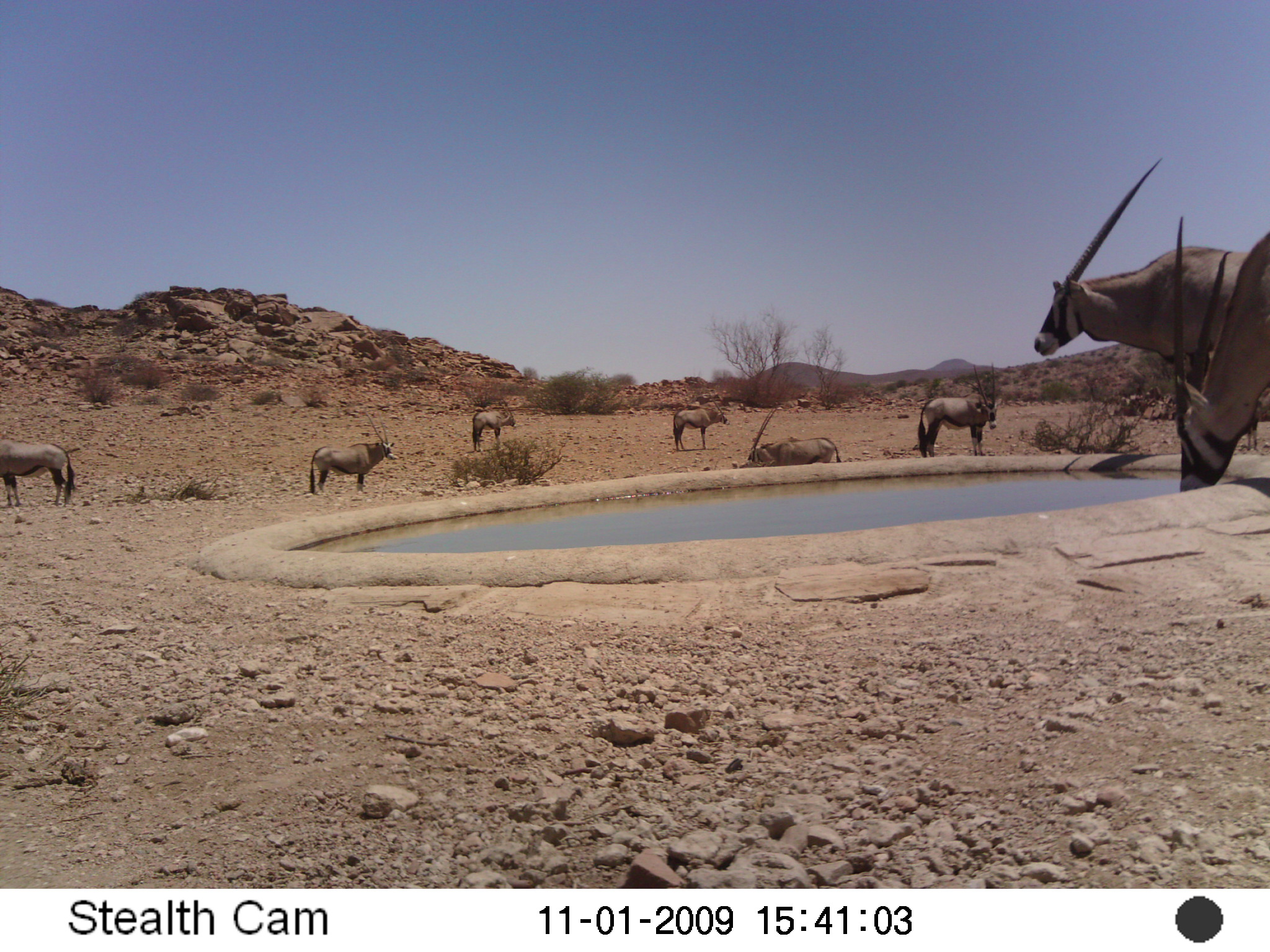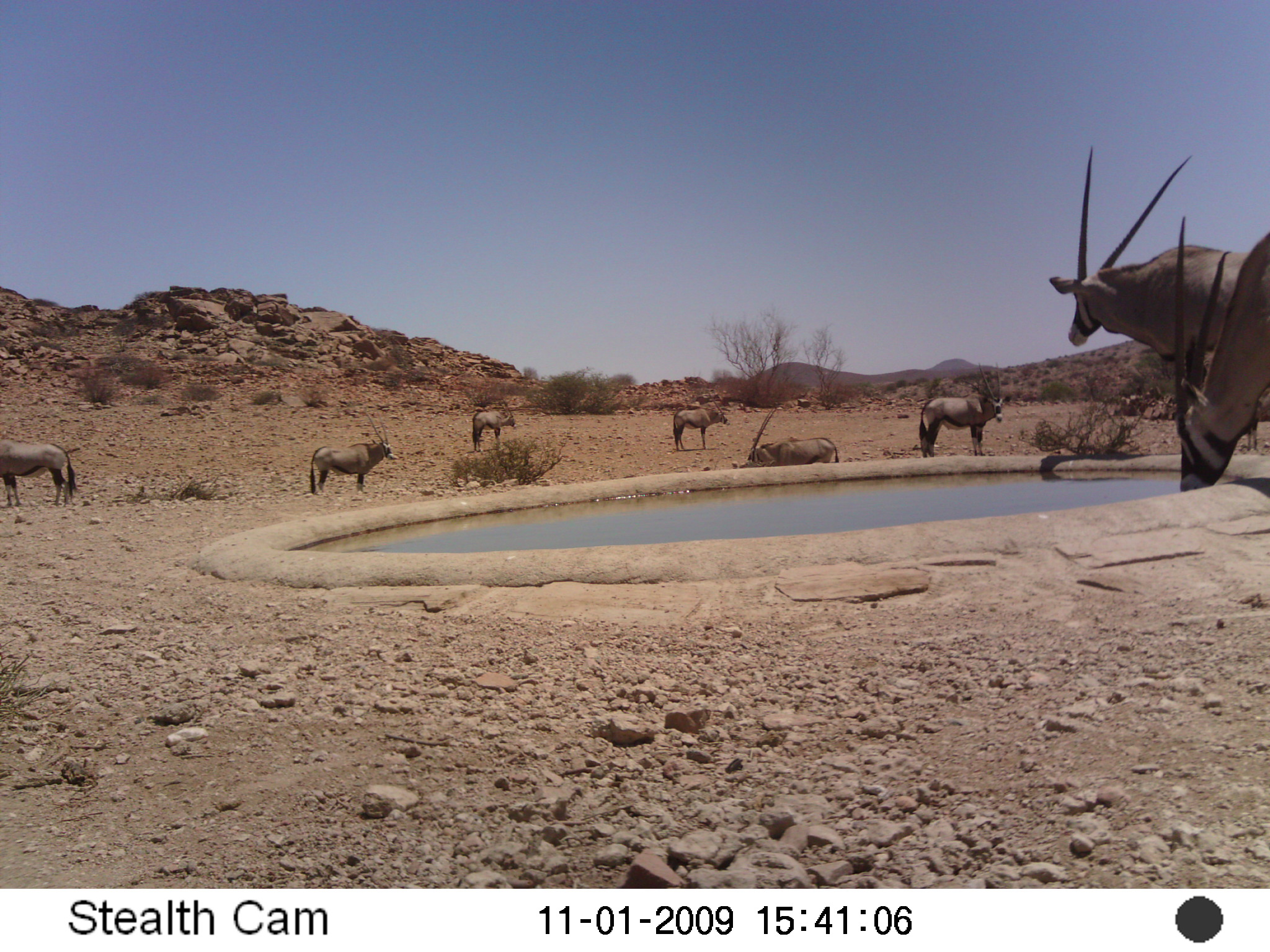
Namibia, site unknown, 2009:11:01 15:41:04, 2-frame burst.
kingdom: Animalia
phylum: Chordata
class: Mammalia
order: Artiodactyla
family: Bovidae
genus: Oryx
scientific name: Oryx gazella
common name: gemsbok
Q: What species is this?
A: Oryx gazella (gemsbok).